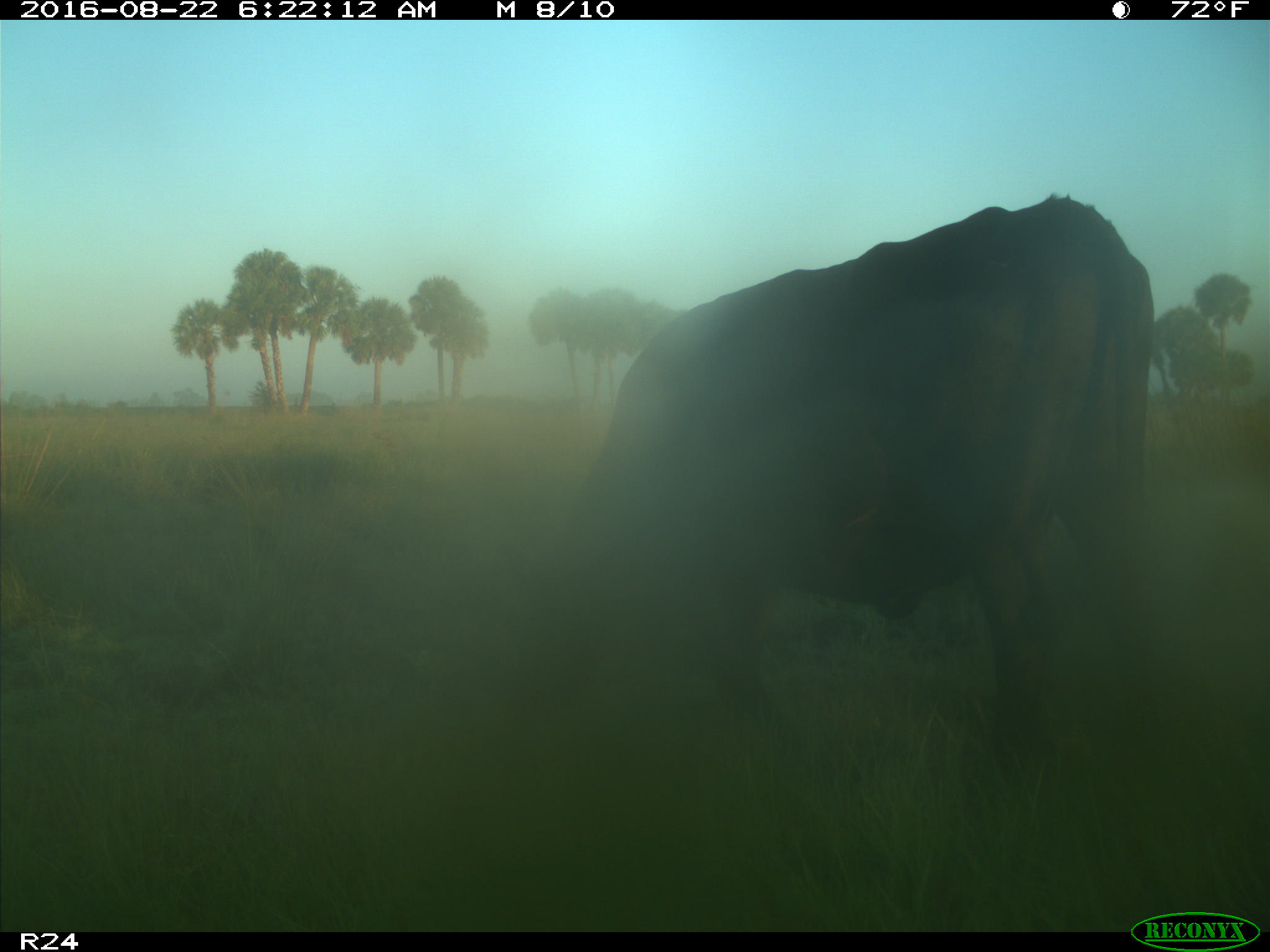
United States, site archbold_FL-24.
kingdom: Animalia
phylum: Chordata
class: Mammalia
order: Artiodactyla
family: Bovidae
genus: Bos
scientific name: Bos taurus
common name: domestic cow